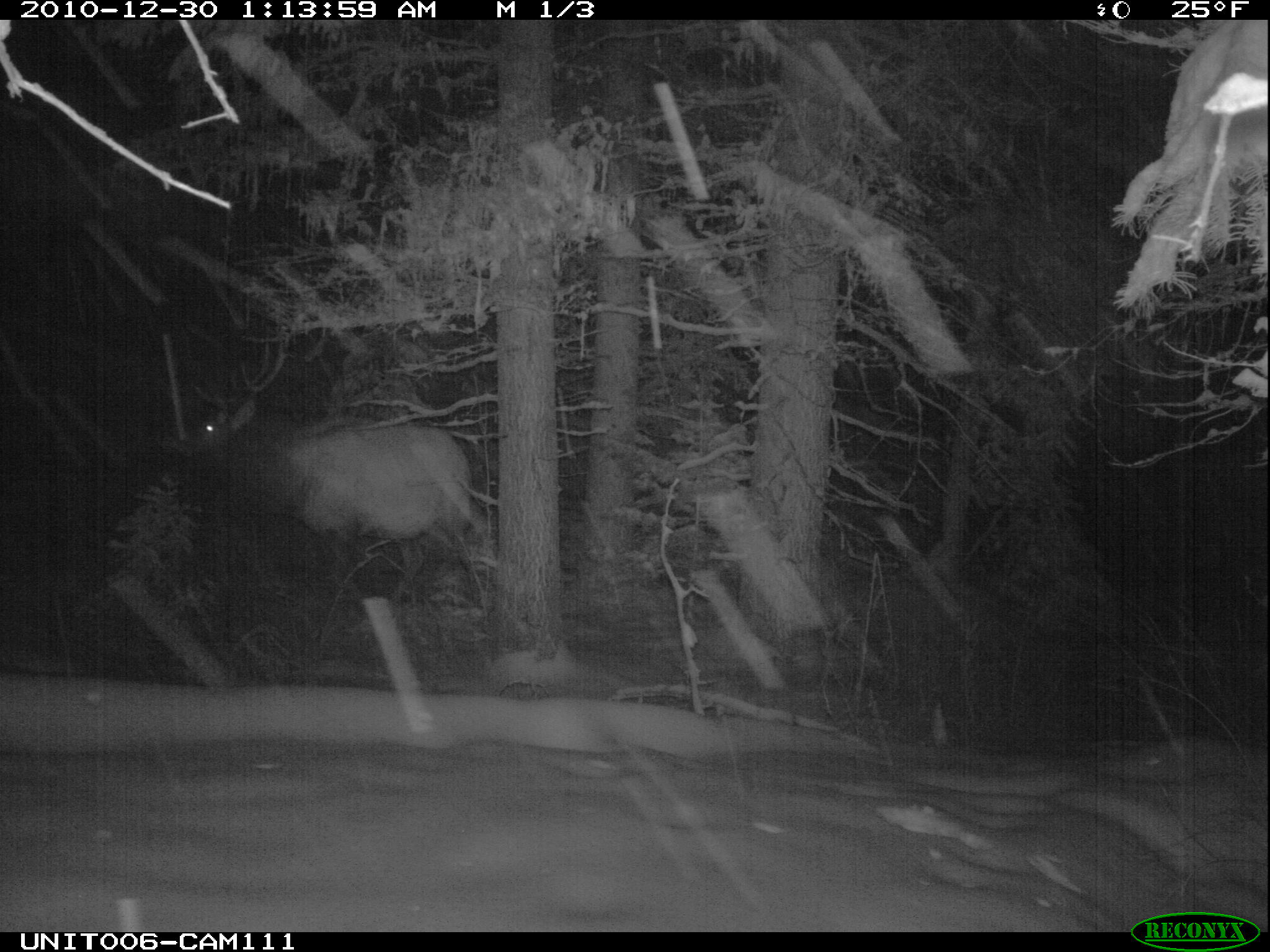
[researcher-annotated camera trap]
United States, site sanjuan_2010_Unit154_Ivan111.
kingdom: Animalia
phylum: Chordata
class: Mammalia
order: Artiodactyla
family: Cervidae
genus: Cervus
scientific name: Cervus elaphus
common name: red deer